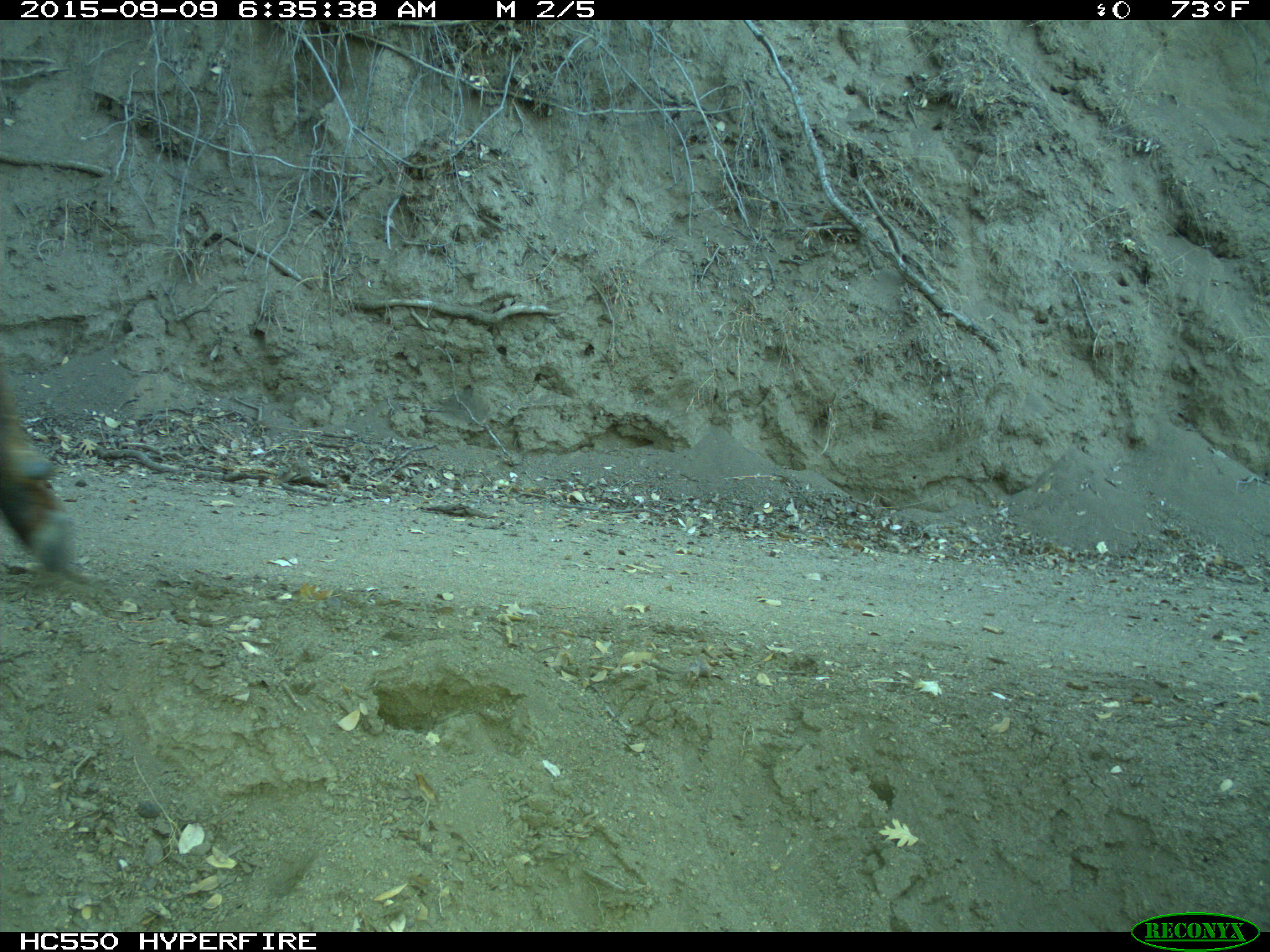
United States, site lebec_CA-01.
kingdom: Animalia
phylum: Chordata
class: Mammalia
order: Artiodactyla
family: Cervidae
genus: Cervus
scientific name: Cervus canadensis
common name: elk